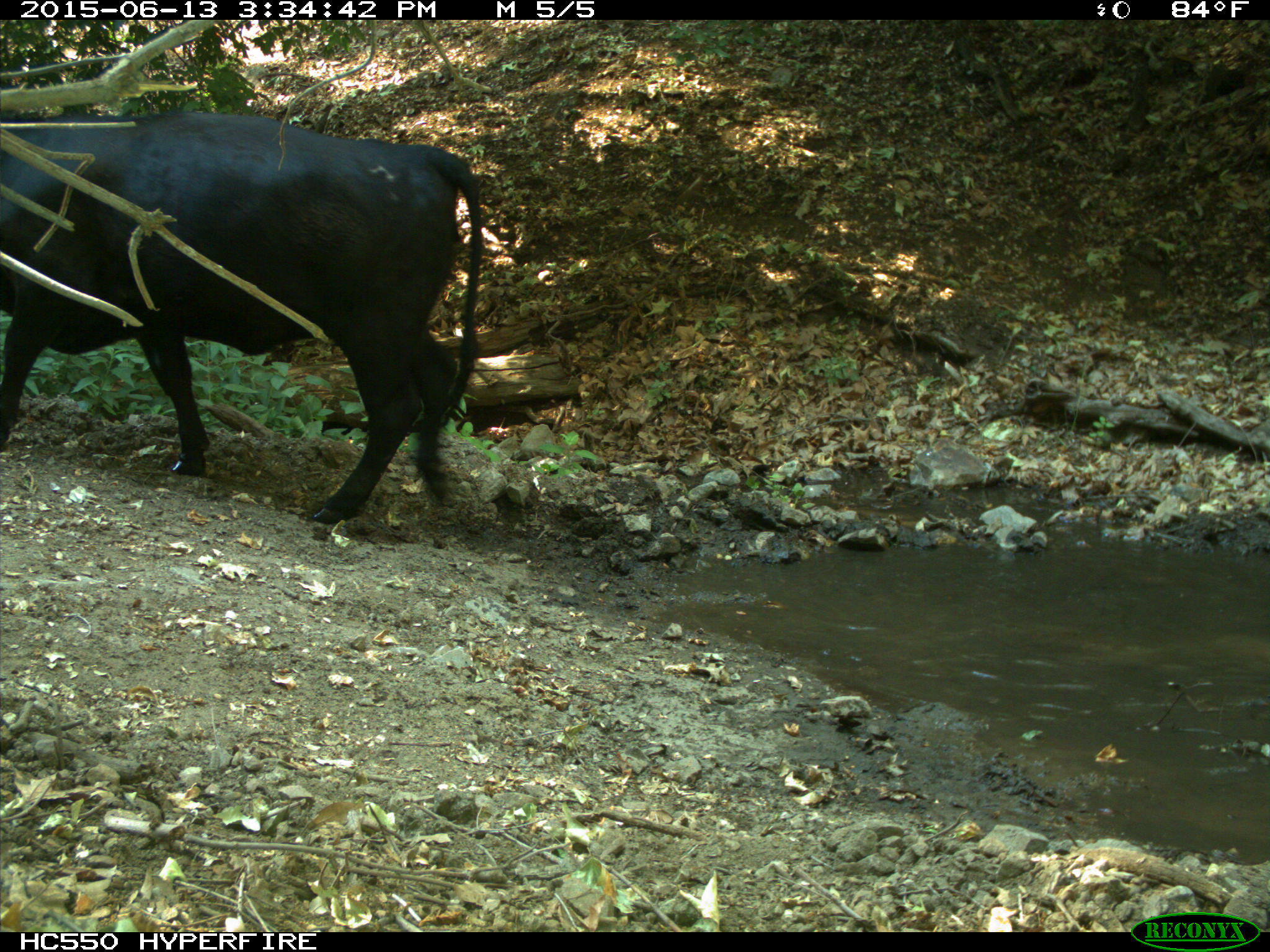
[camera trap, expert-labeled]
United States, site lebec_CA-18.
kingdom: Animalia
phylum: Chordata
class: Mammalia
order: Artiodactyla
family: Bovidae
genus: Bos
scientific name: Bos taurus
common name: domestic cow